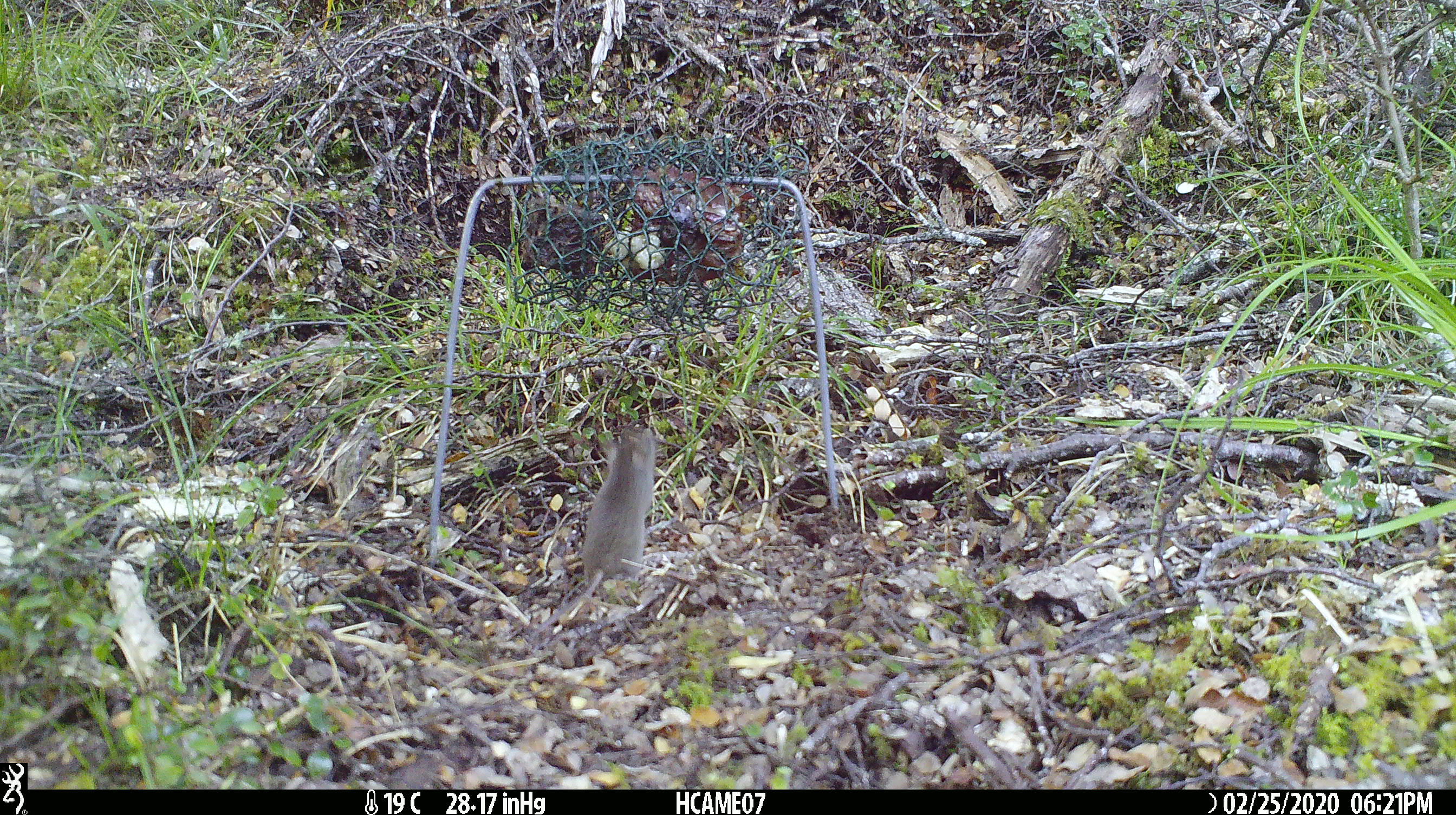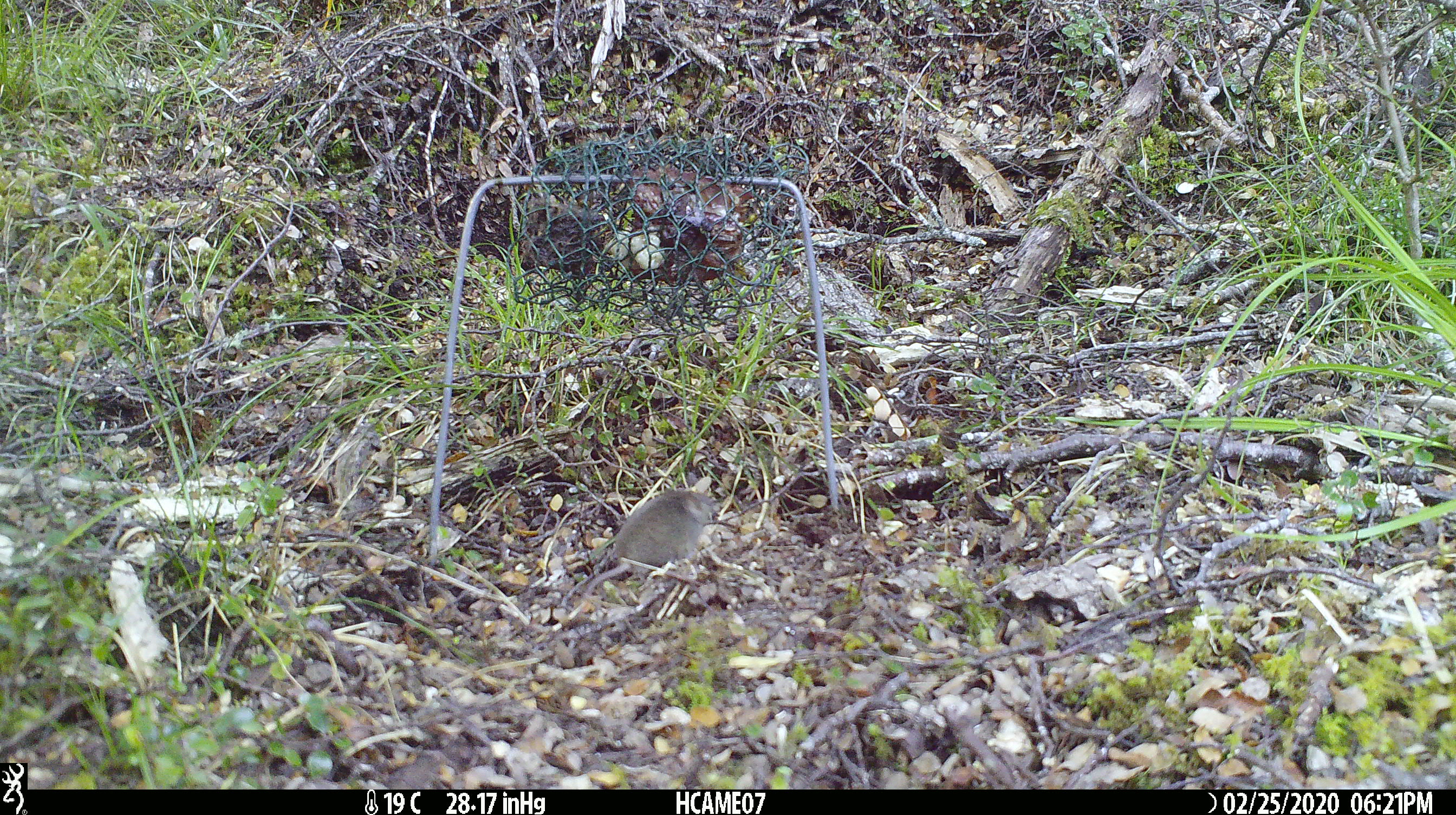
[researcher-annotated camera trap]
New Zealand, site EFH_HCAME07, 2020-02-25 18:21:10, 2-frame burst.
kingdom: Animalia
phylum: Chordata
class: Mammalia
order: Rodentia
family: Muridae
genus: Mus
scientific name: Mus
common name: mouse